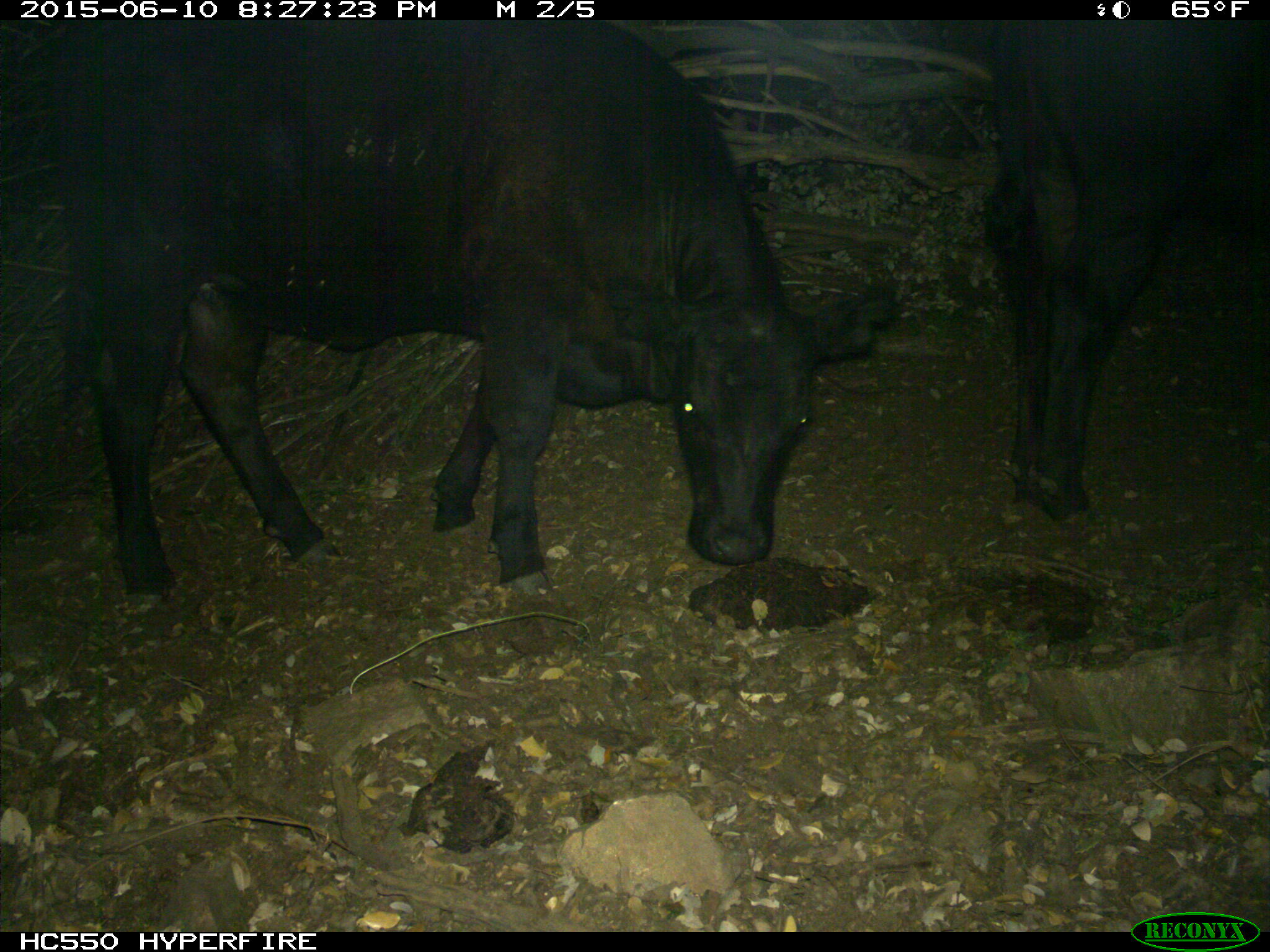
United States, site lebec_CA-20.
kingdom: Animalia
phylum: Chordata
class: Mammalia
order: Artiodactyla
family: Bovidae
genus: Bos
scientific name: Bos taurus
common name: domestic cow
Bos taurus (domestic cow).